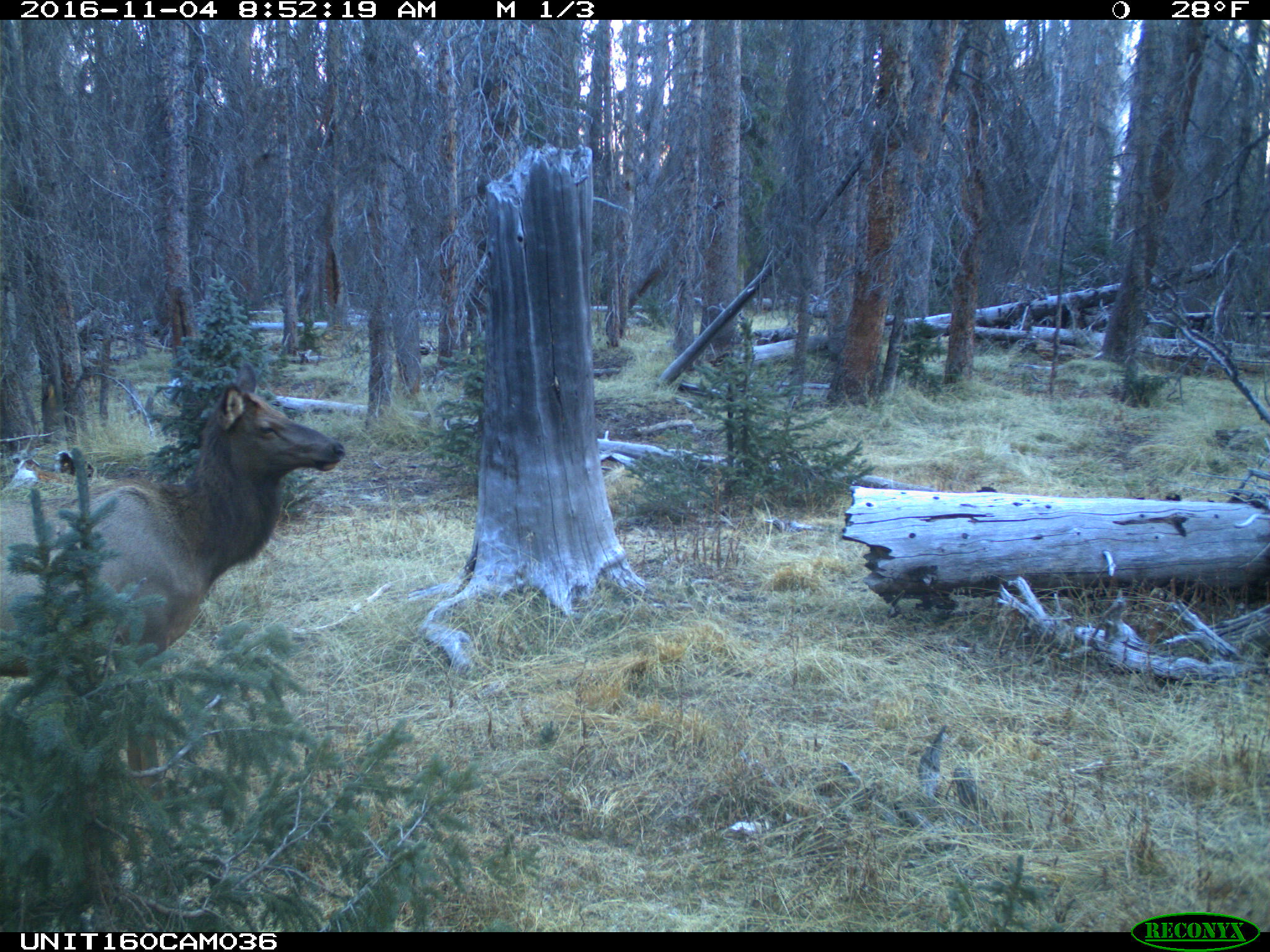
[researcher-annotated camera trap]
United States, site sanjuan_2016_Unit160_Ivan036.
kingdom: Animalia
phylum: Chordata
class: Mammalia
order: Artiodactyla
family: Cervidae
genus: Cervus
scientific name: Cervus elaphus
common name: red deer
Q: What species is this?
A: Cervus elaphus (red deer).